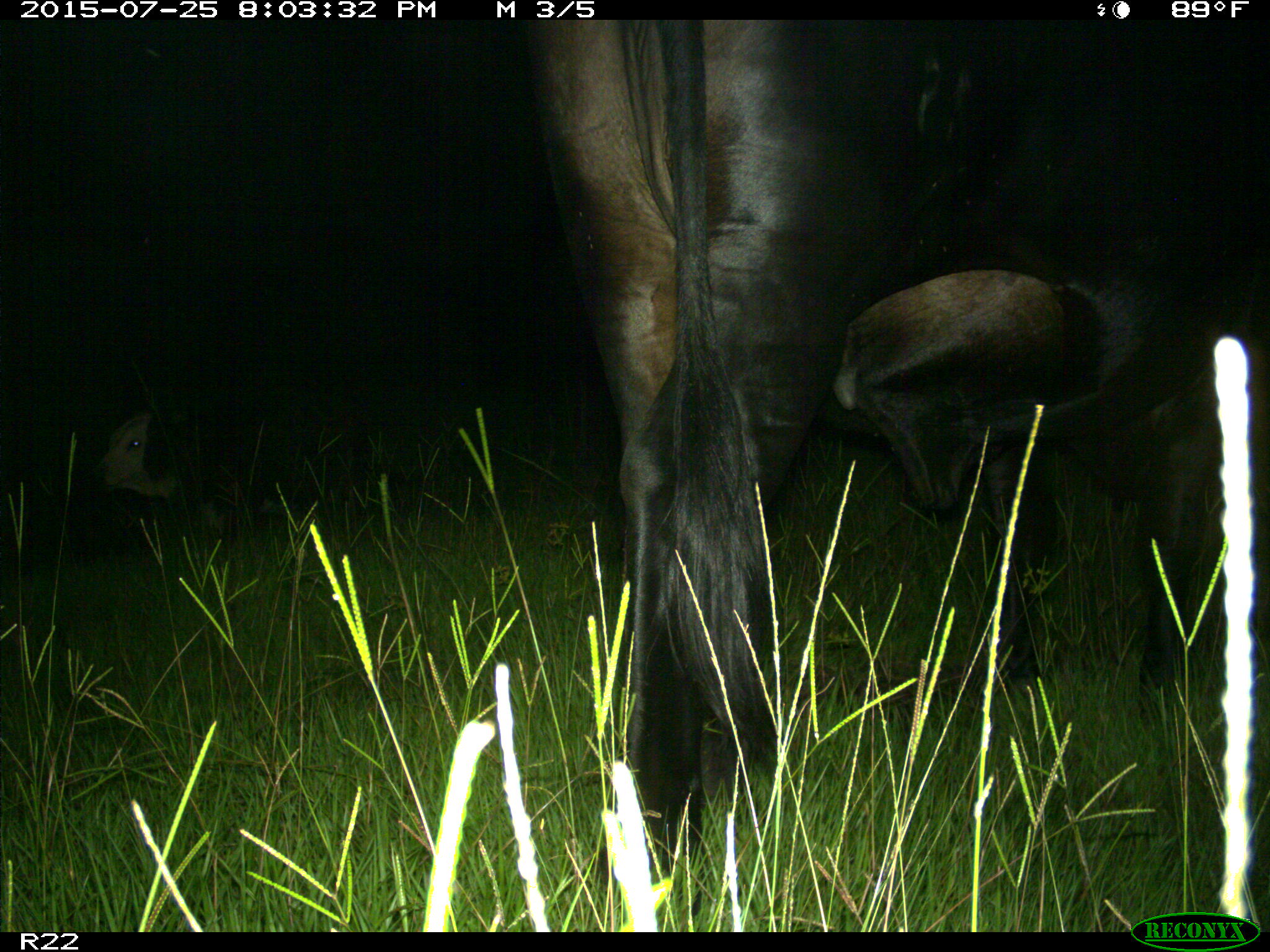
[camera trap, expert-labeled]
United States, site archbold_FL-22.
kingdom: Animalia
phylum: Chordata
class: Mammalia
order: Artiodactyla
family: Bovidae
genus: Bos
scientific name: Bos taurus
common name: domestic cow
Bos taurus (domestic cow).